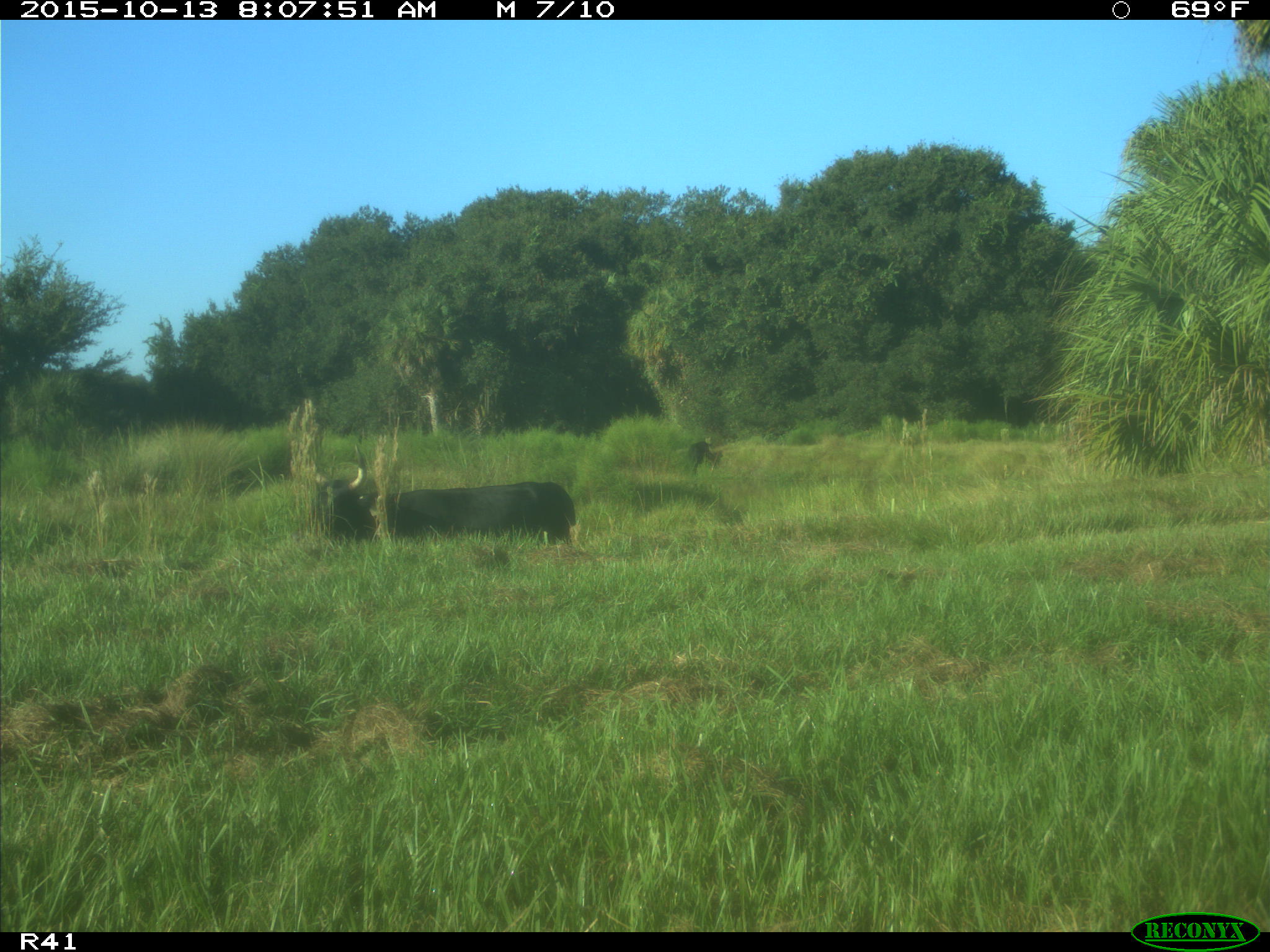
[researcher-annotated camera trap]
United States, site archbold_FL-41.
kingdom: Animalia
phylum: Chordata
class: Mammalia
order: Artiodactyla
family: Bovidae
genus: Bos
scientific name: Bos taurus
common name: domestic cow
Bos taurus (domestic cow).